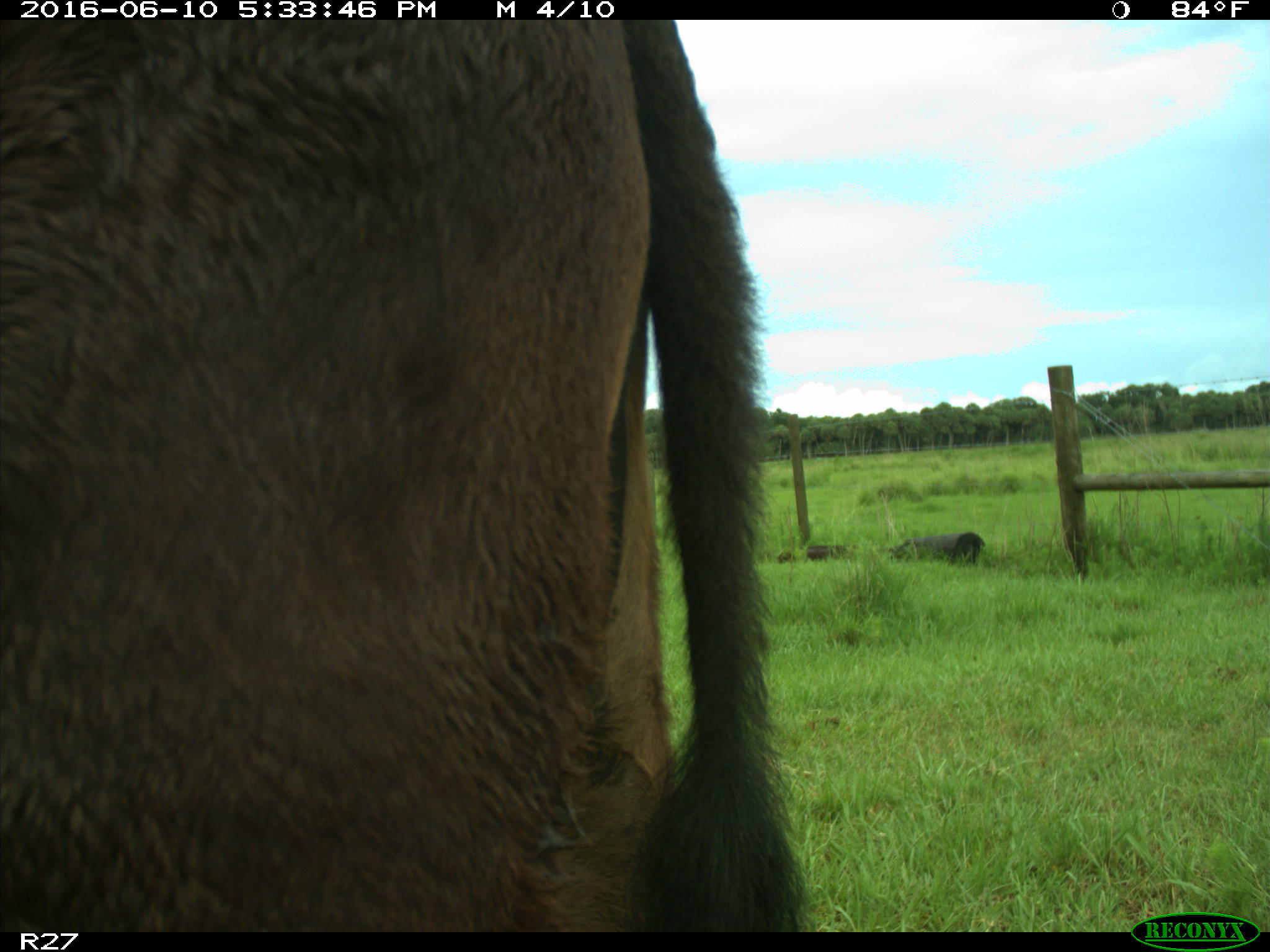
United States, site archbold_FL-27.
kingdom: Animalia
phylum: Chordata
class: Mammalia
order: Artiodactyla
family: Bovidae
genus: Bos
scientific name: Bos taurus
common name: domestic cow